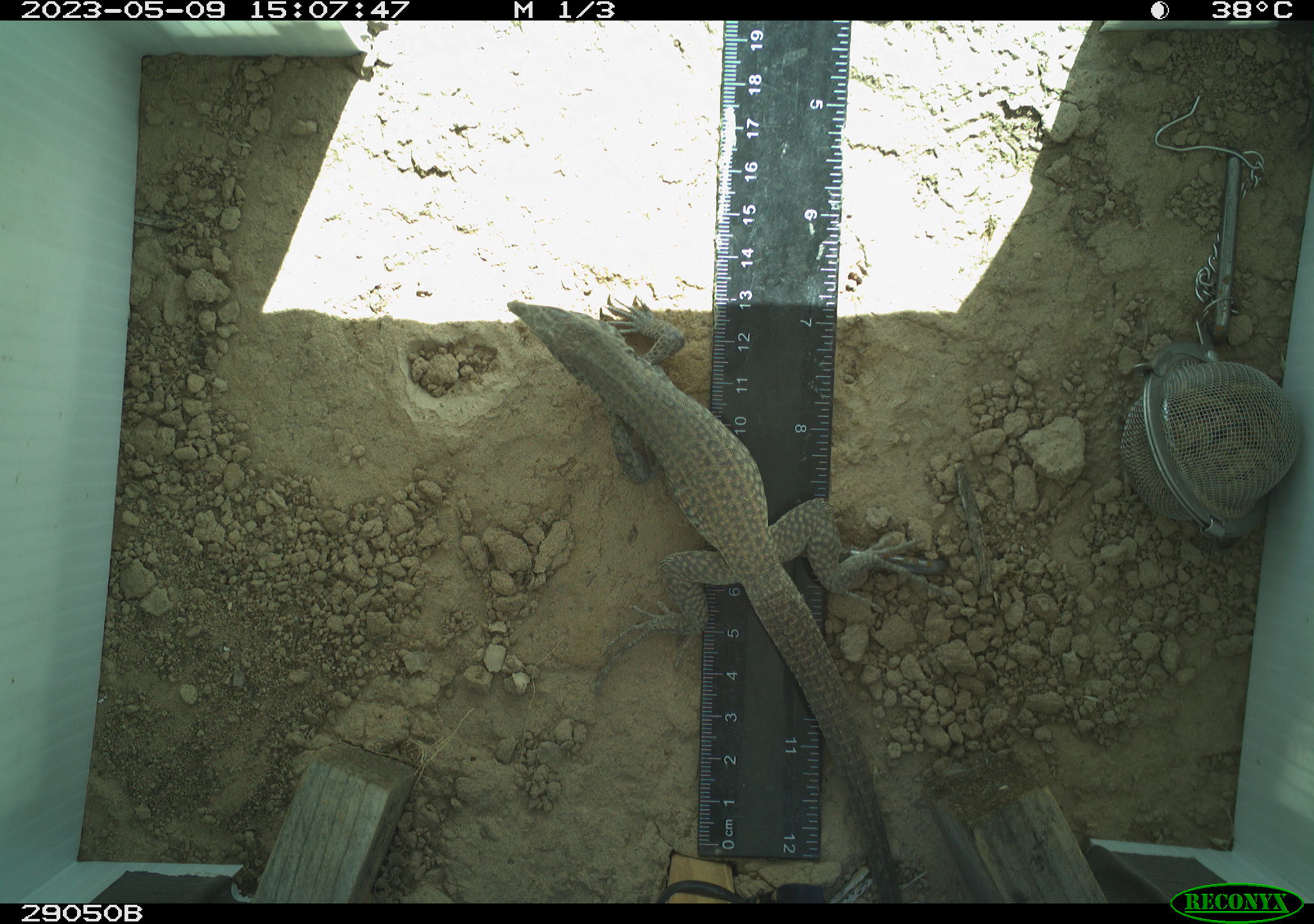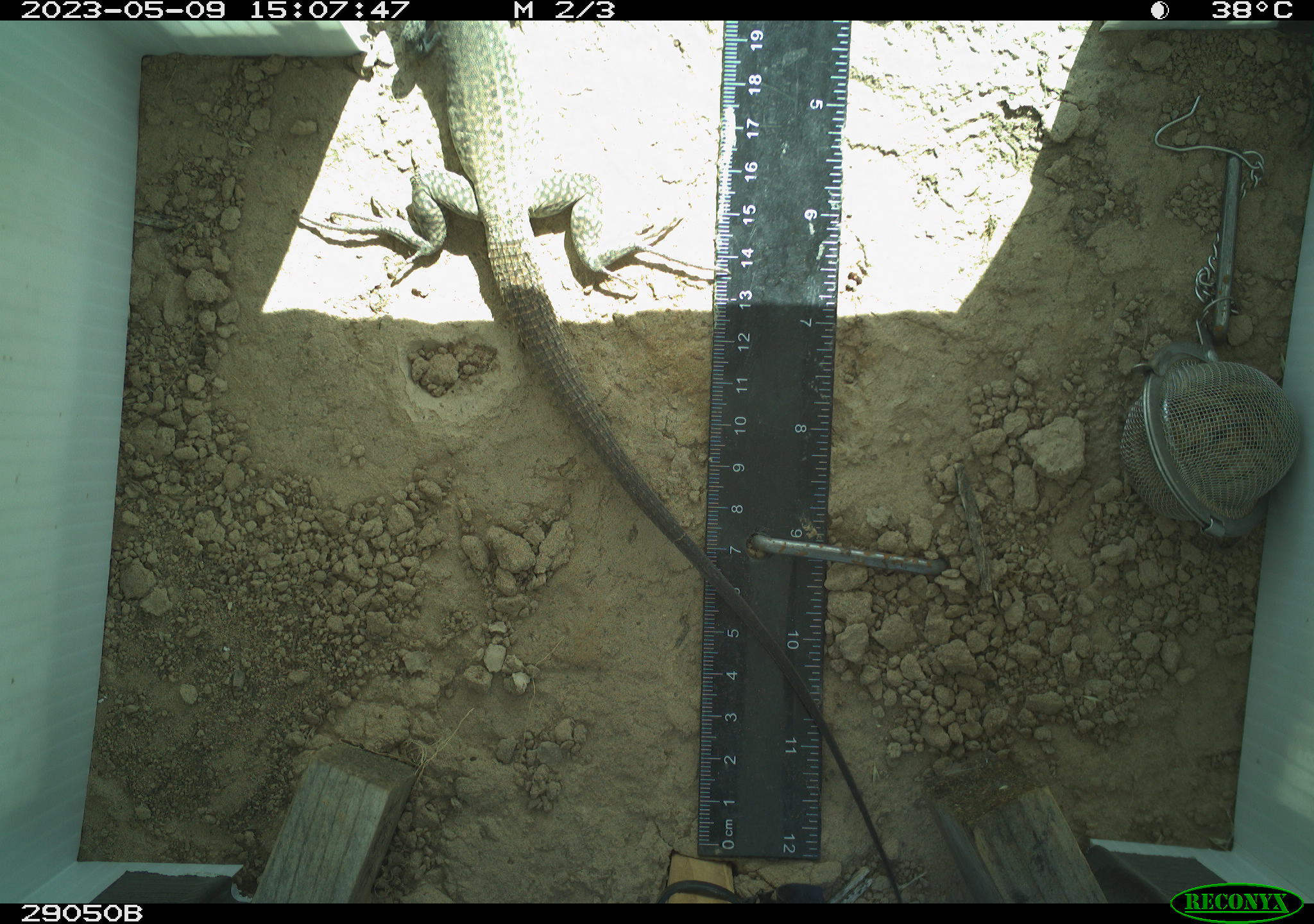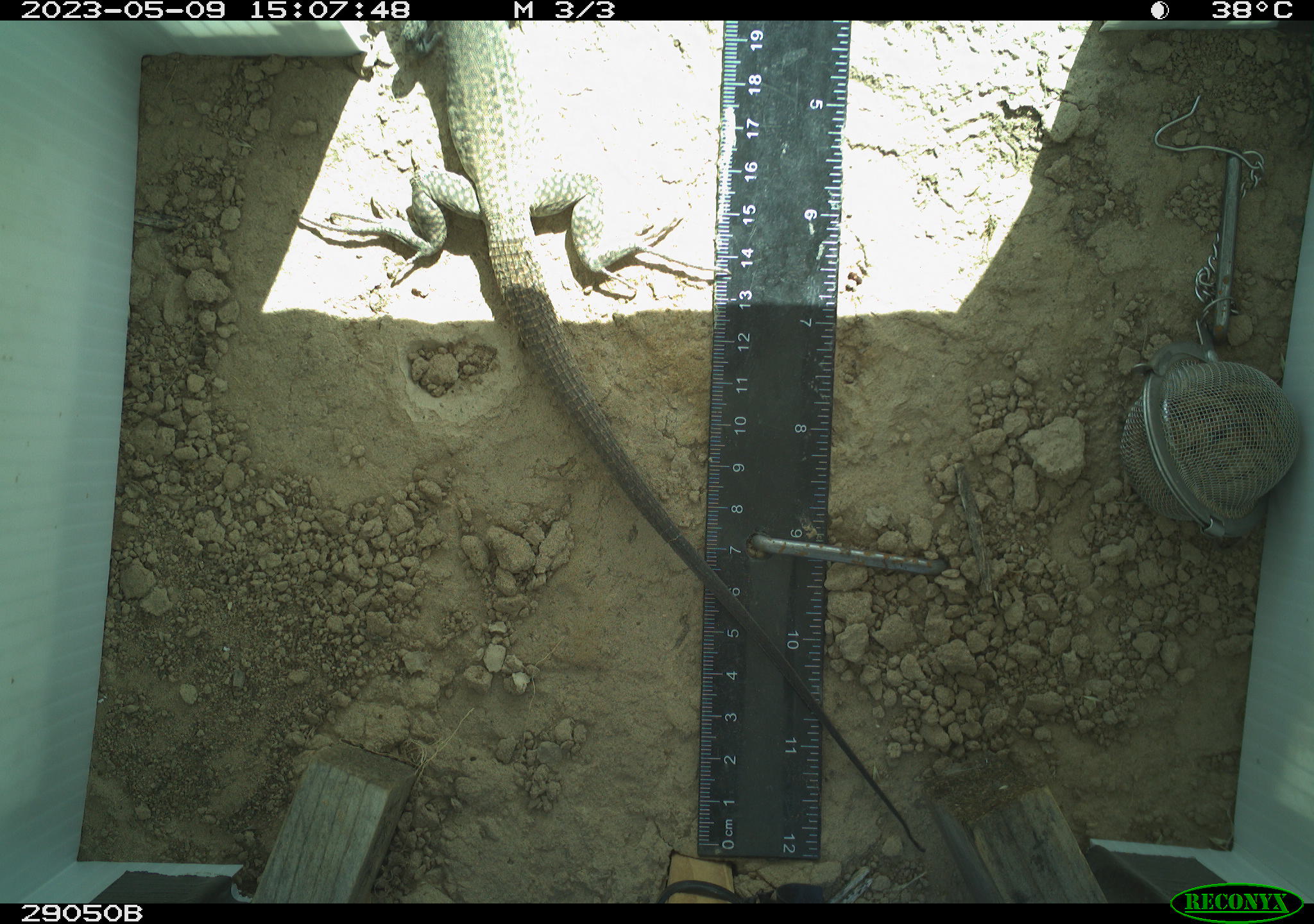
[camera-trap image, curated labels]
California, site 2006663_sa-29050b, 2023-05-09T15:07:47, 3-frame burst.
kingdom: Animalia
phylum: Chordata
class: Reptilia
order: Squamata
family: Teiidae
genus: Aspidoscelis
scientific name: Aspidoscelis tigris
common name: western whiptail